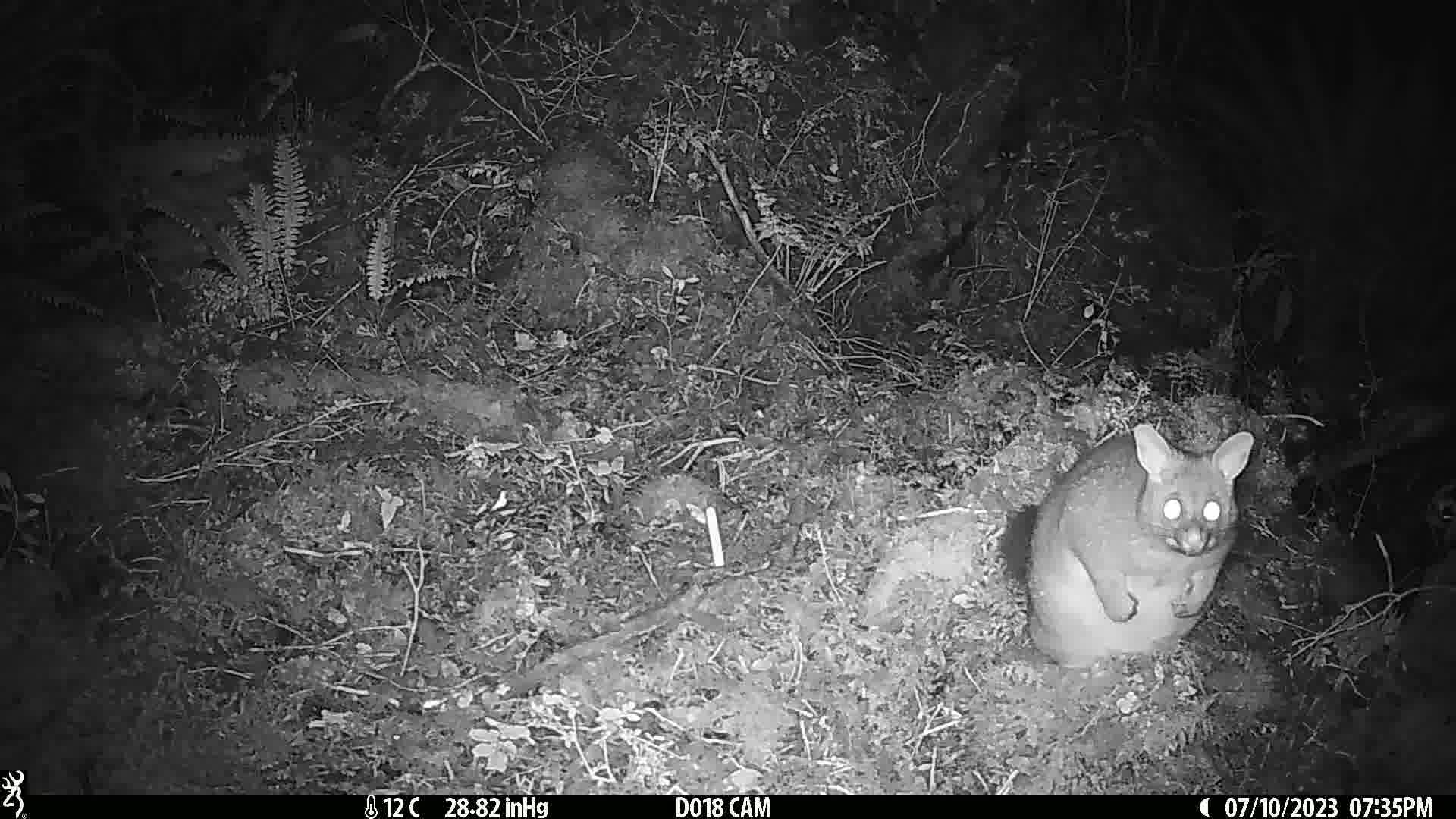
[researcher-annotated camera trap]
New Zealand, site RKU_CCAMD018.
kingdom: Animalia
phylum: Chordata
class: Mammalia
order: Diprotodontia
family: Phalangeridae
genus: Trichosurus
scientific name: Trichosurus vulpecula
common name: common brushtail possum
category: possum